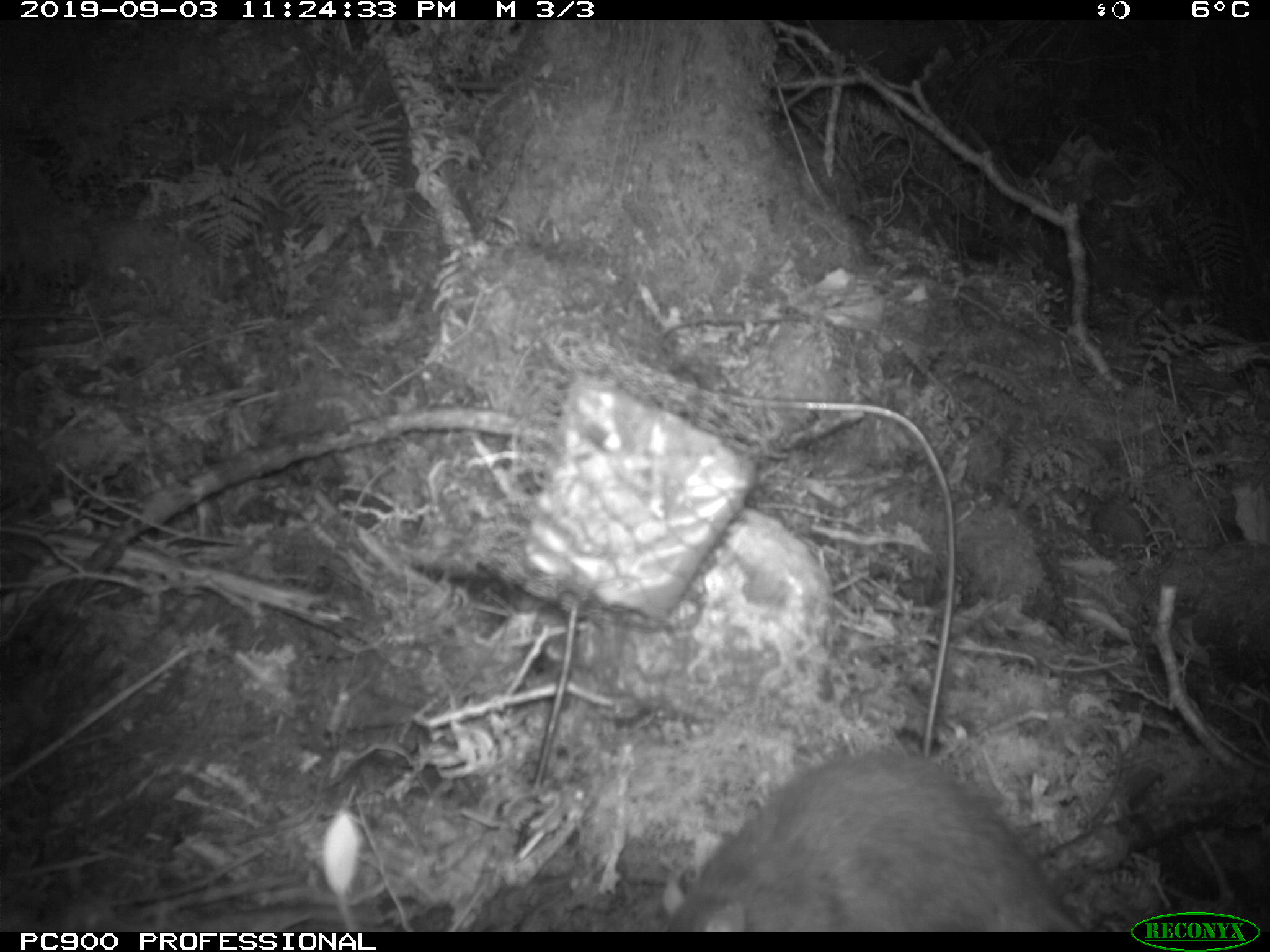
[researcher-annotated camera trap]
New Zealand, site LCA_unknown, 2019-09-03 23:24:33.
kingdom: Animalia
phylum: Chordata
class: Mammalia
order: Rodentia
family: Muridae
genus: Rattus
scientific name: Rattus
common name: rat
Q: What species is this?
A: Rat (Rattus).